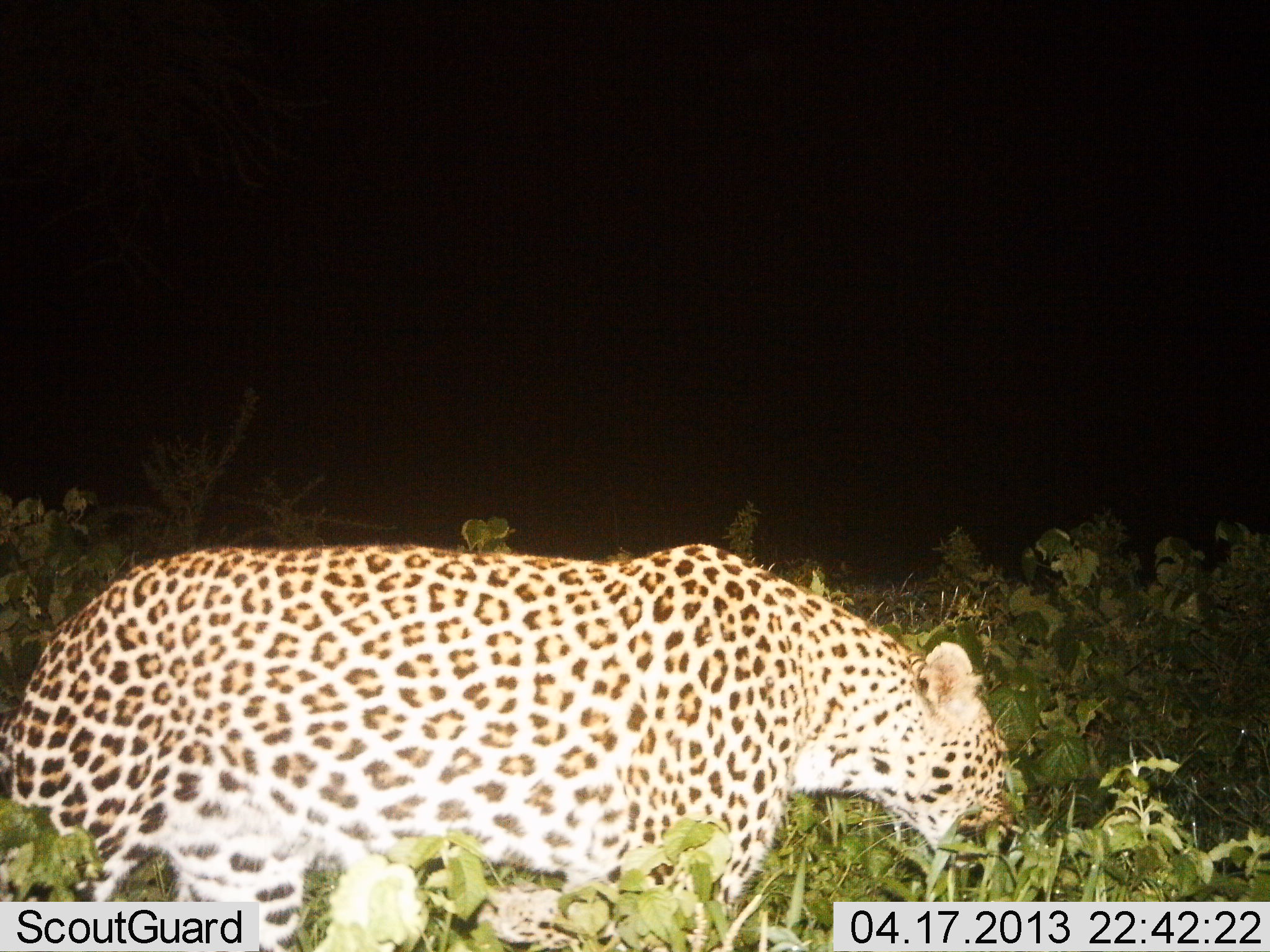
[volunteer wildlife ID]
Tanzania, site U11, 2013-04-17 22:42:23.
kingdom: Animalia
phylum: Chordata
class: Mammalia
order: Carnivora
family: Felidae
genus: Panthera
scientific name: Panthera pardus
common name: leopard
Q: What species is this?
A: Leopard (Panthera pardus).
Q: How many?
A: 1.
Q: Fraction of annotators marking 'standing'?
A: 39%.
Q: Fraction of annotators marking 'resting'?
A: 0%.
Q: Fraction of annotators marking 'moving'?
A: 61%.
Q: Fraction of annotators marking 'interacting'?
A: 0%.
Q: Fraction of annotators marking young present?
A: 0%.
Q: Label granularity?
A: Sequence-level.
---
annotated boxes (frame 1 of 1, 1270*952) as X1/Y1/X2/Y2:
animal: 0/531/1021/951